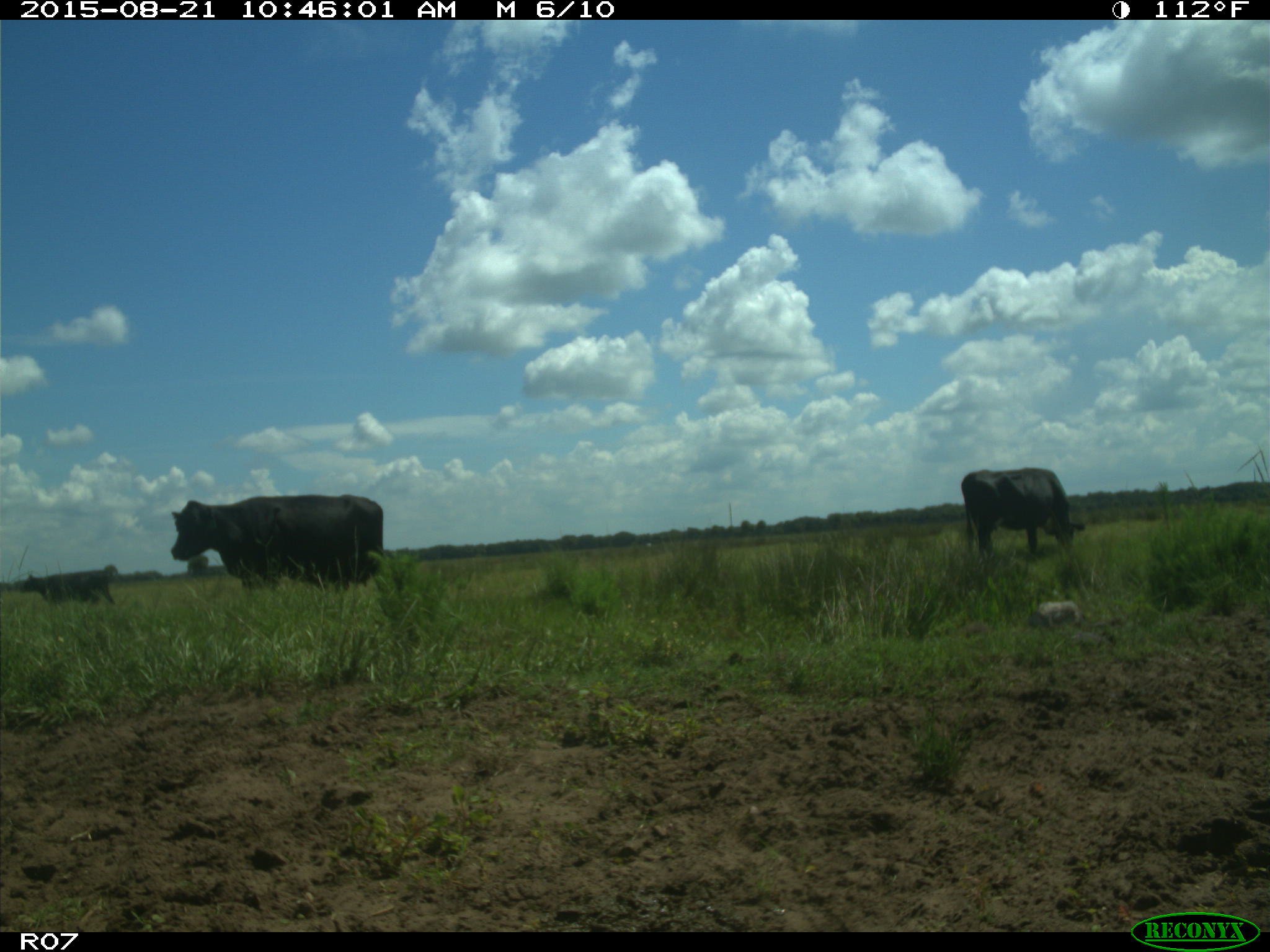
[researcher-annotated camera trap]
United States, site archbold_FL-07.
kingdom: Animalia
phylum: Chordata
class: Mammalia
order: Artiodactyla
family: Bovidae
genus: Bos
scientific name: Bos taurus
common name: domestic cow